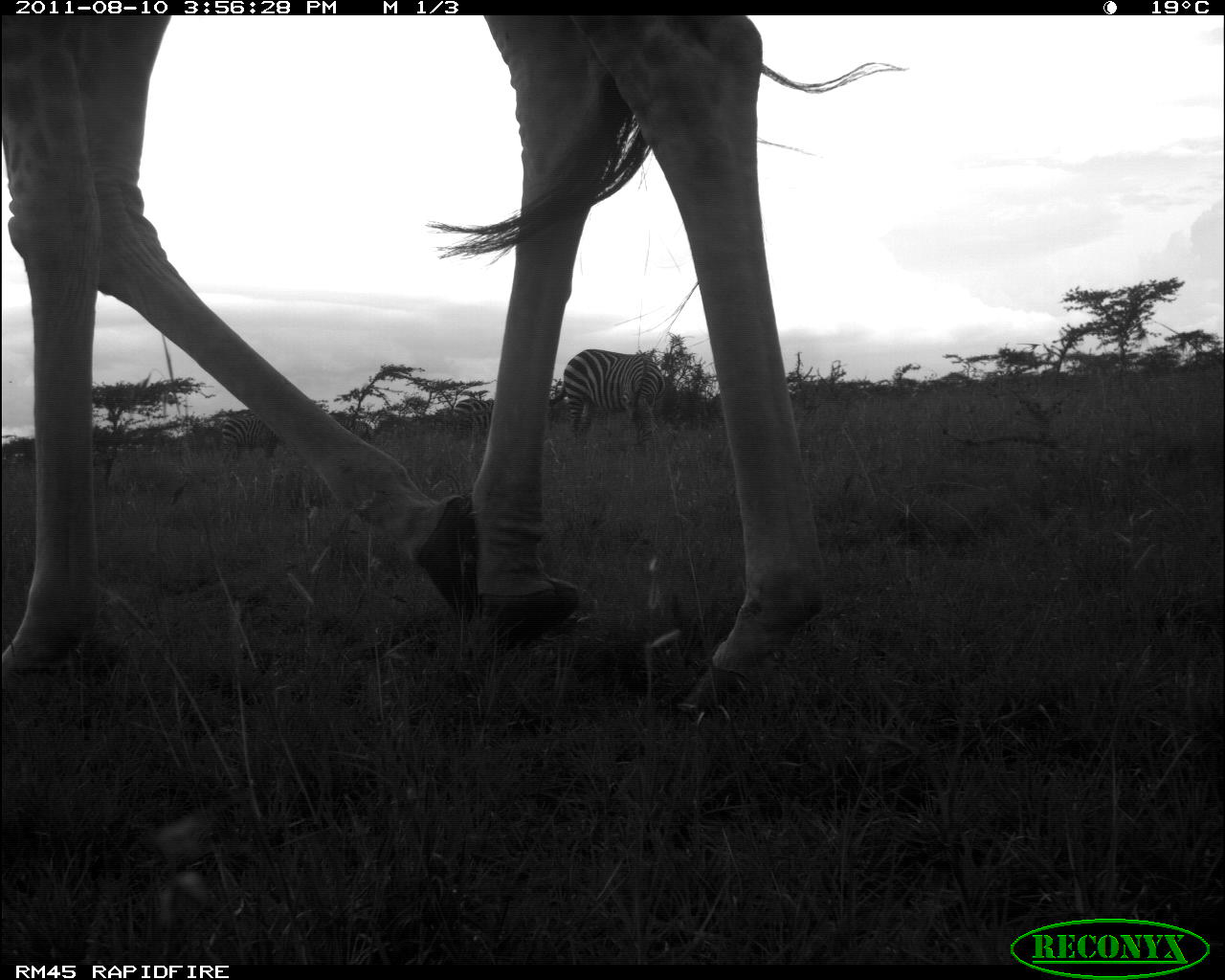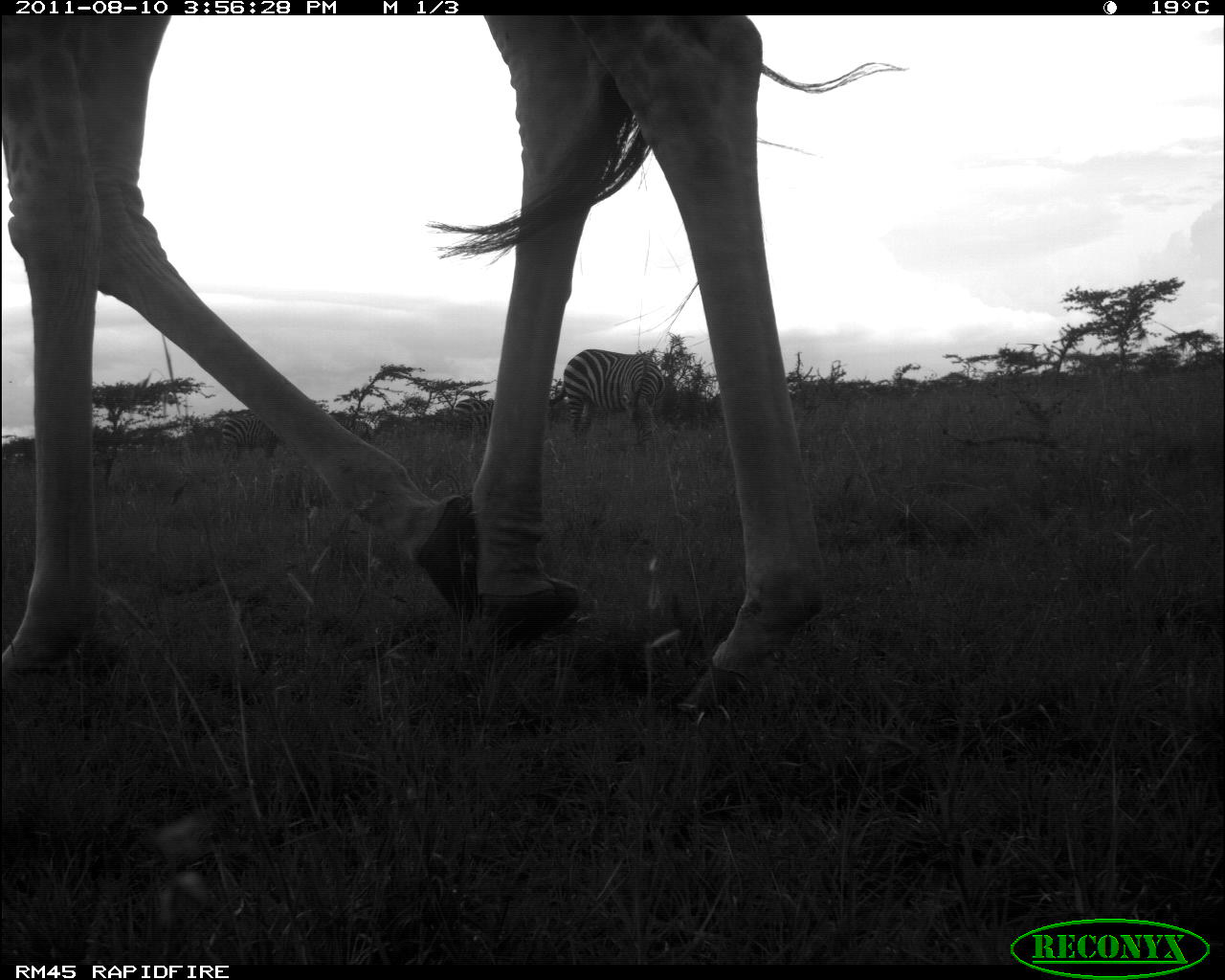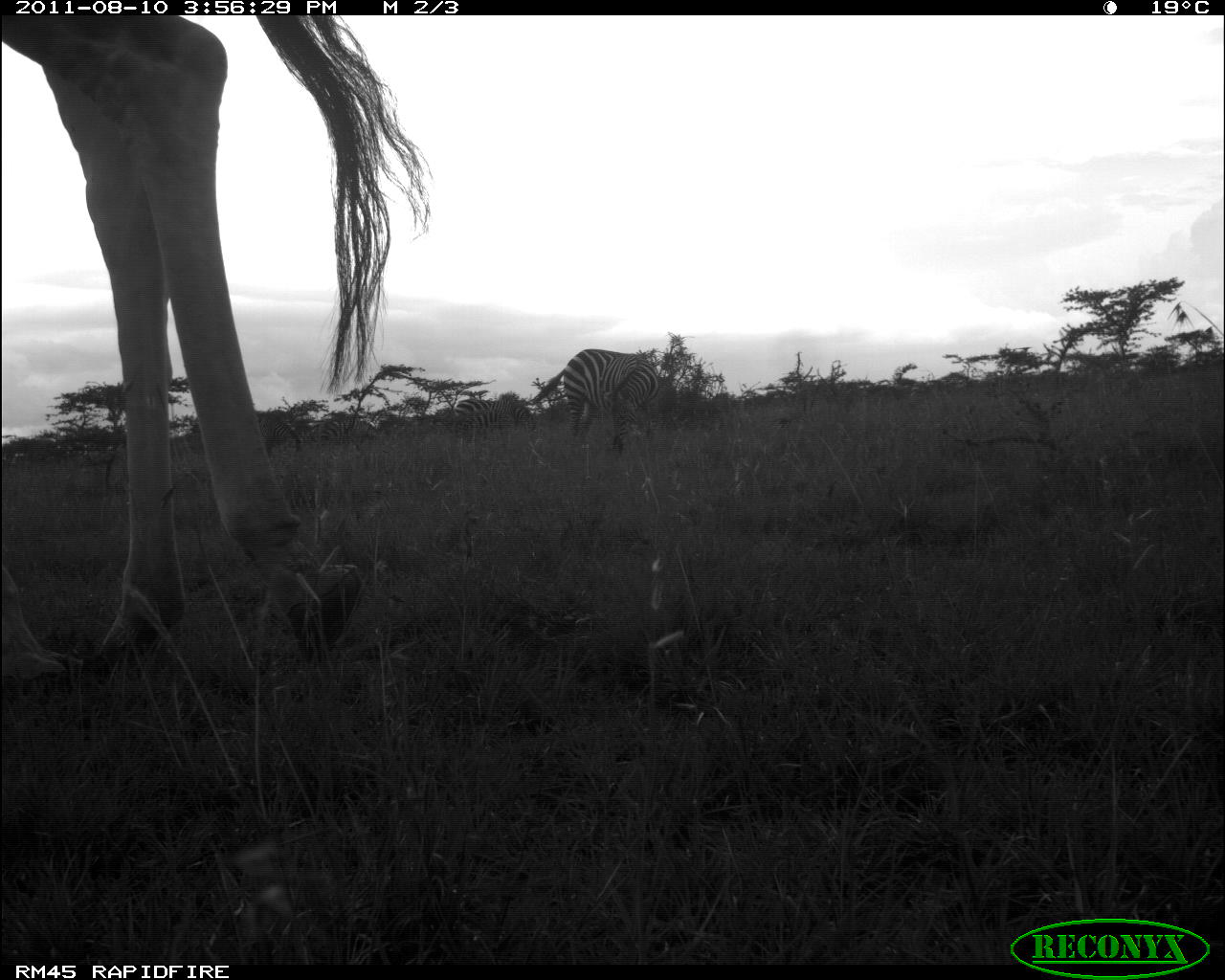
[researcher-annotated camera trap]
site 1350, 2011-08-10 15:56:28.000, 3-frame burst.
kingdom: Animalia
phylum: Chordata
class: Mammalia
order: Perissodactyla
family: Equidae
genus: Equus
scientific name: Equus quagga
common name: plains zebra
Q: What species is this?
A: Equus quagga (plains zebra).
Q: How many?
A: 3.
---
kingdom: Animalia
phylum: Chordata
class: Mammalia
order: Artiodactyla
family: Giraffidae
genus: Giraffa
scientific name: Giraffa camelopardalis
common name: giraffe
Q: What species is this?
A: Giraffa camelopardalis (giraffe).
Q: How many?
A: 1.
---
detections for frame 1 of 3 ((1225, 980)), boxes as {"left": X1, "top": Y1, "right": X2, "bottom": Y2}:
equus quagga: {"left": 2, "top": 17, "right": 834, "bottom": 729}; {"left": 550, "top": 348, "right": 667, "bottom": 463}; {"left": 219, "top": 412, "right": 280, "bottom": 483}; {"left": 452, "top": 397, "right": 495, "bottom": 465}; {"left": 327, "top": 409, "right": 376, "bottom": 444}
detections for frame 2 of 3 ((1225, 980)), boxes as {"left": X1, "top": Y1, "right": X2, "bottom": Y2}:
giraffa camelopardalis: {"left": 1, "top": 16, "right": 906, "bottom": 728}; {"left": 549, "top": 349, "right": 666, "bottom": 459}; {"left": 220, "top": 415, "right": 278, "bottom": 464}; {"left": 451, "top": 395, "right": 492, "bottom": 443}; {"left": 326, "top": 409, "right": 378, "bottom": 445}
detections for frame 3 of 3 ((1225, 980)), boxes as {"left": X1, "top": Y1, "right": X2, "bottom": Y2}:
equus quagga: {"left": 0, "top": 14, "right": 434, "bottom": 665}; {"left": 525, "top": 349, "right": 662, "bottom": 456}; {"left": 452, "top": 395, "right": 540, "bottom": 446}; {"left": 309, "top": 414, "right": 387, "bottom": 450}; {"left": 250, "top": 410, "right": 307, "bottom": 459}; {"left": 453, "top": 413, "right": 520, "bottom": 451}